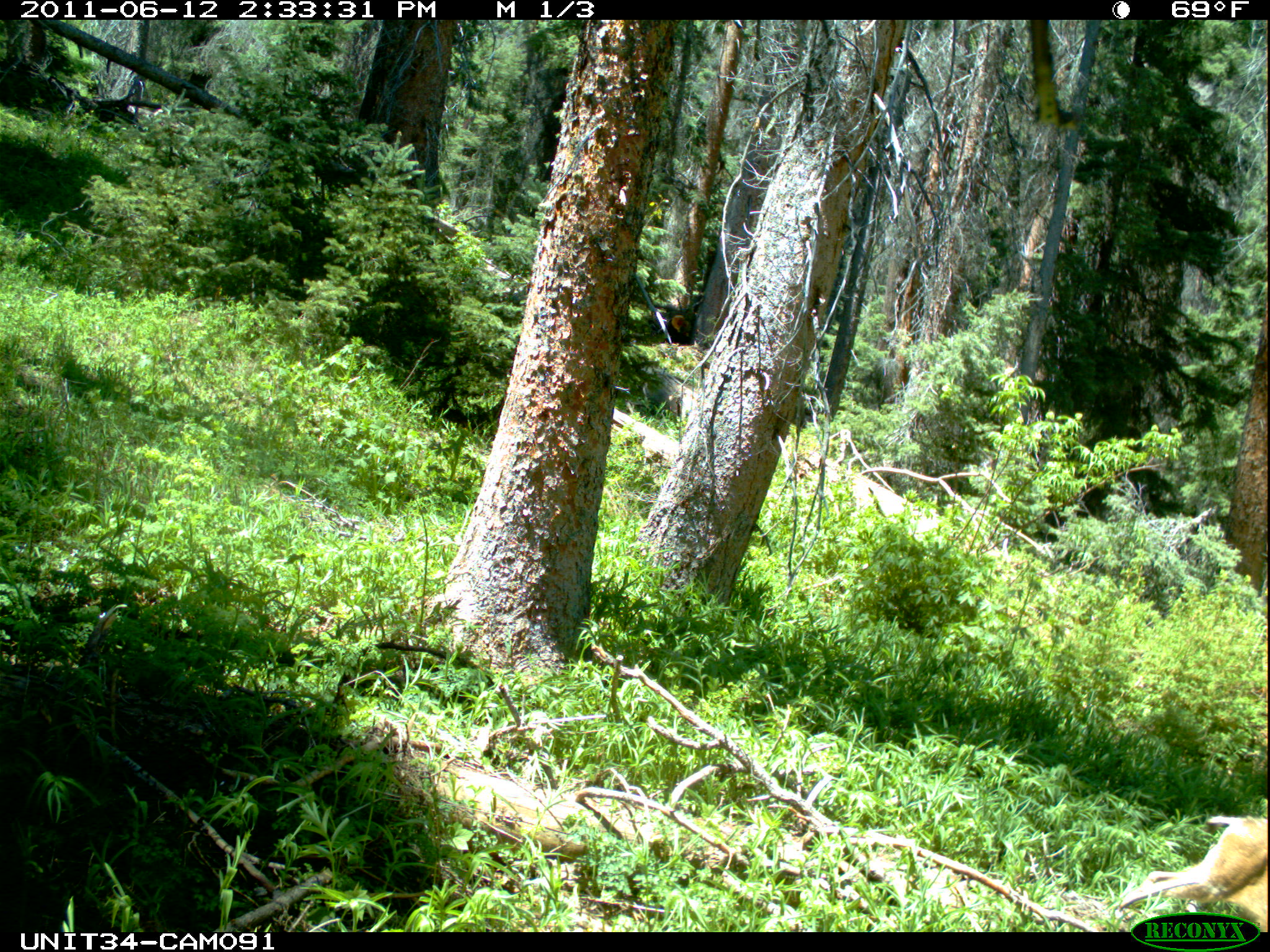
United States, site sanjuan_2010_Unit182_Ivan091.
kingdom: Animalia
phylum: Chordata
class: Mammalia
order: Artiodactyla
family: Cervidae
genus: Odocoileus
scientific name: Odocoileus hemionus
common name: mule deer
Odocoileus hemionus (mule deer).